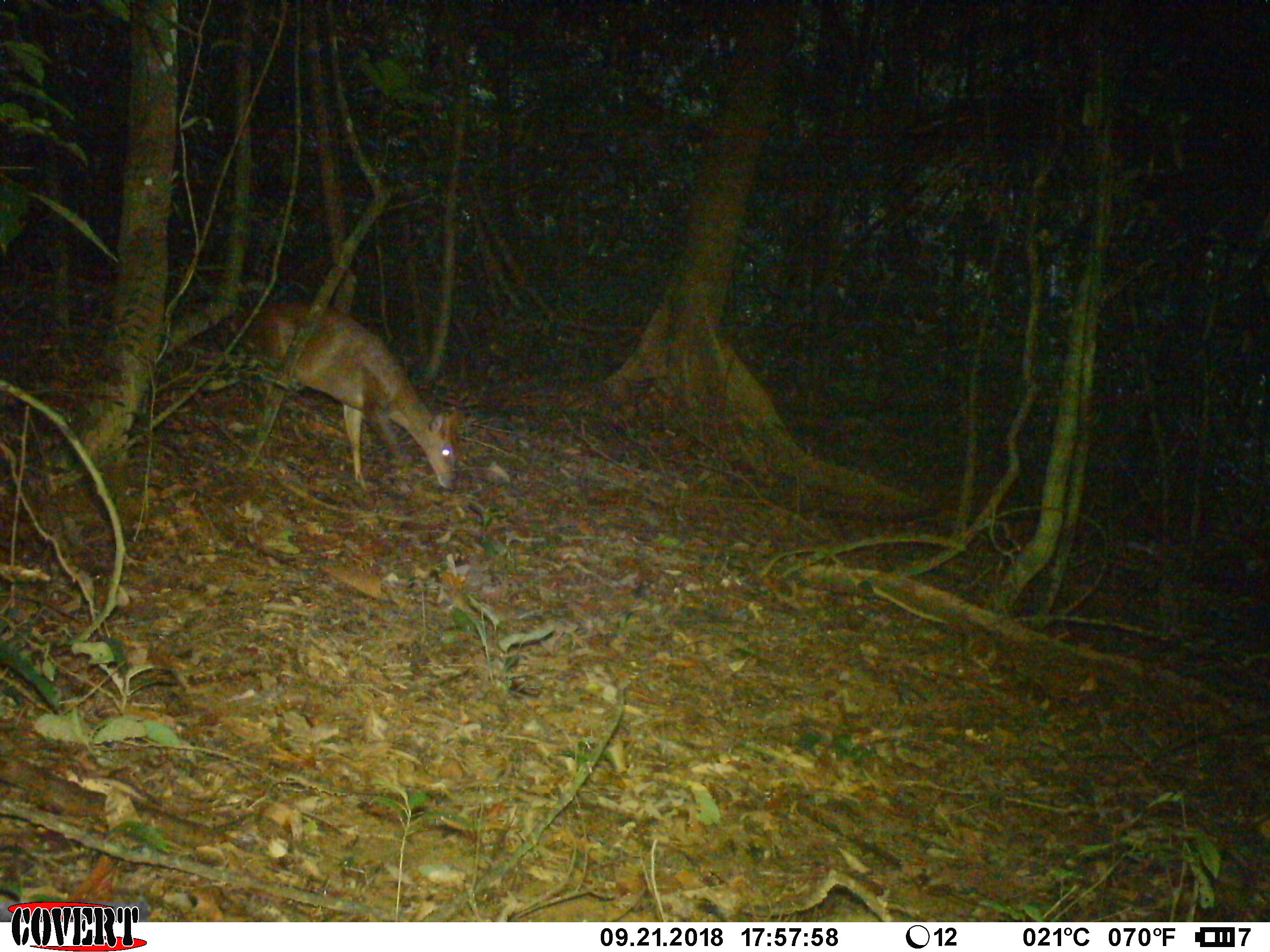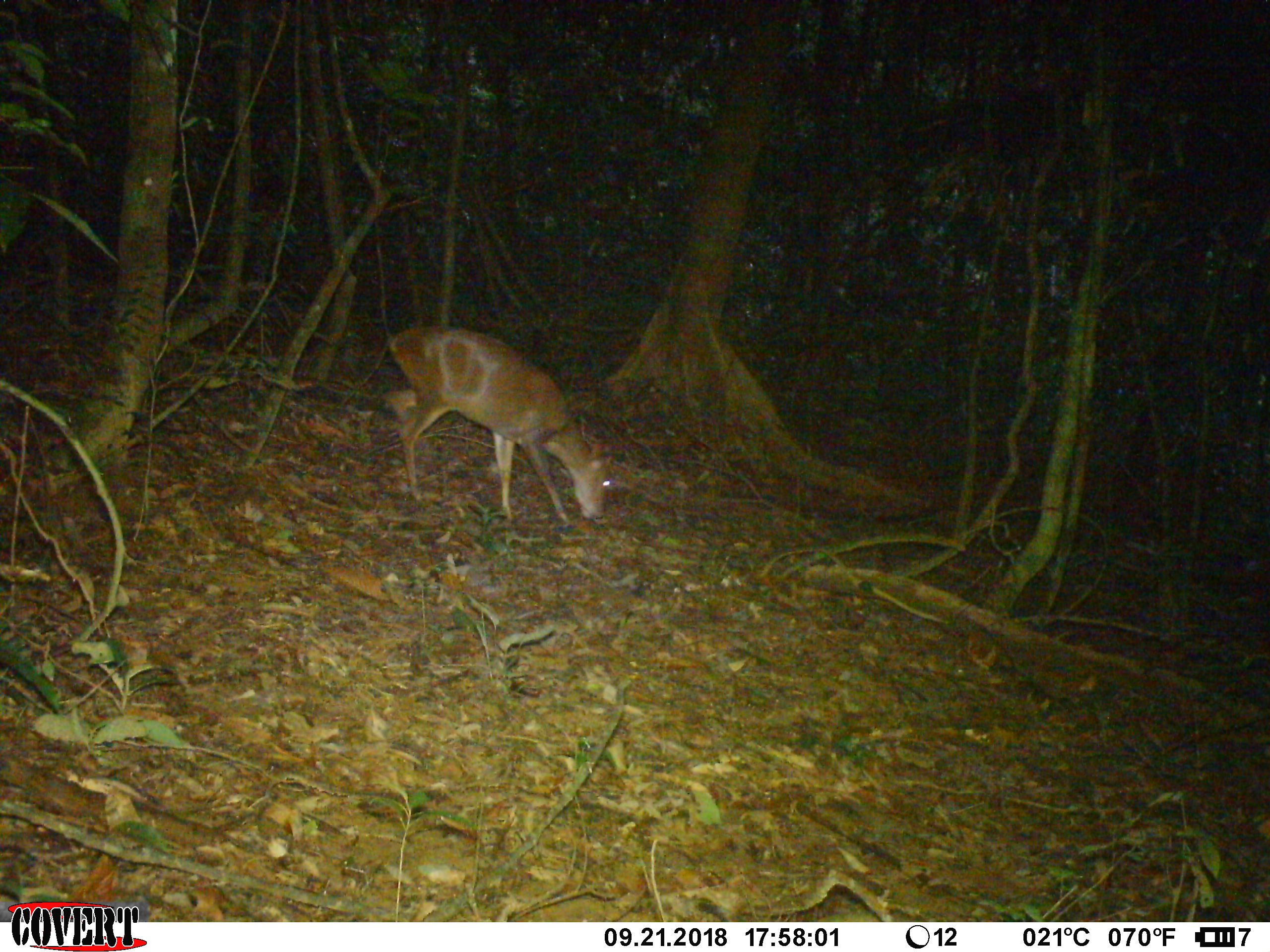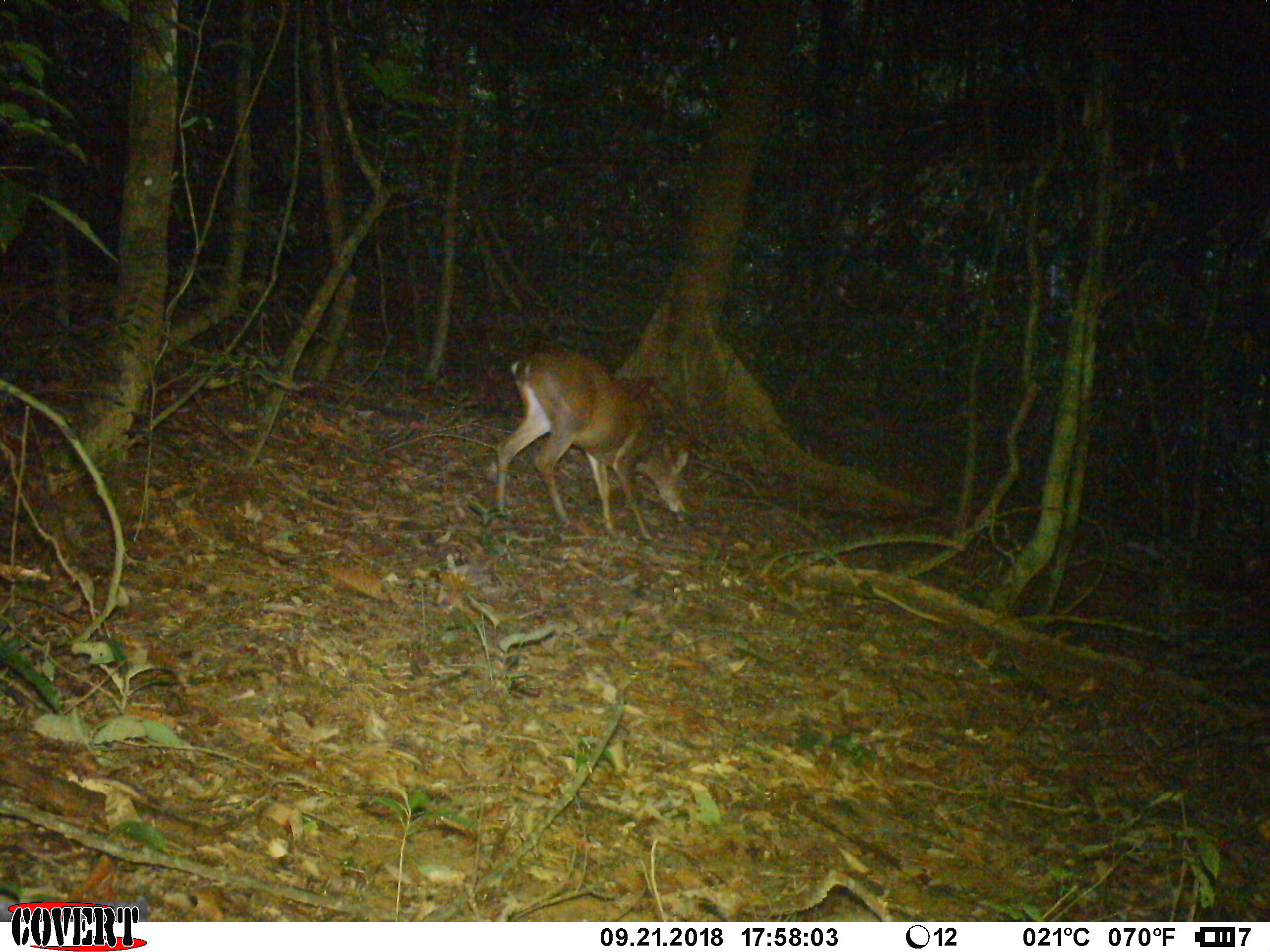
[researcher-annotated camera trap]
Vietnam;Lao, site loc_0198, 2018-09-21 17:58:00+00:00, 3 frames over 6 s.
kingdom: Animalia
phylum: Chordata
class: Mammalia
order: Artiodactyla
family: Cervidae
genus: Muntiacus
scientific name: Muntiacus vuquangensis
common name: large-antlered muntjac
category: large antlered muntjac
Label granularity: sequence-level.